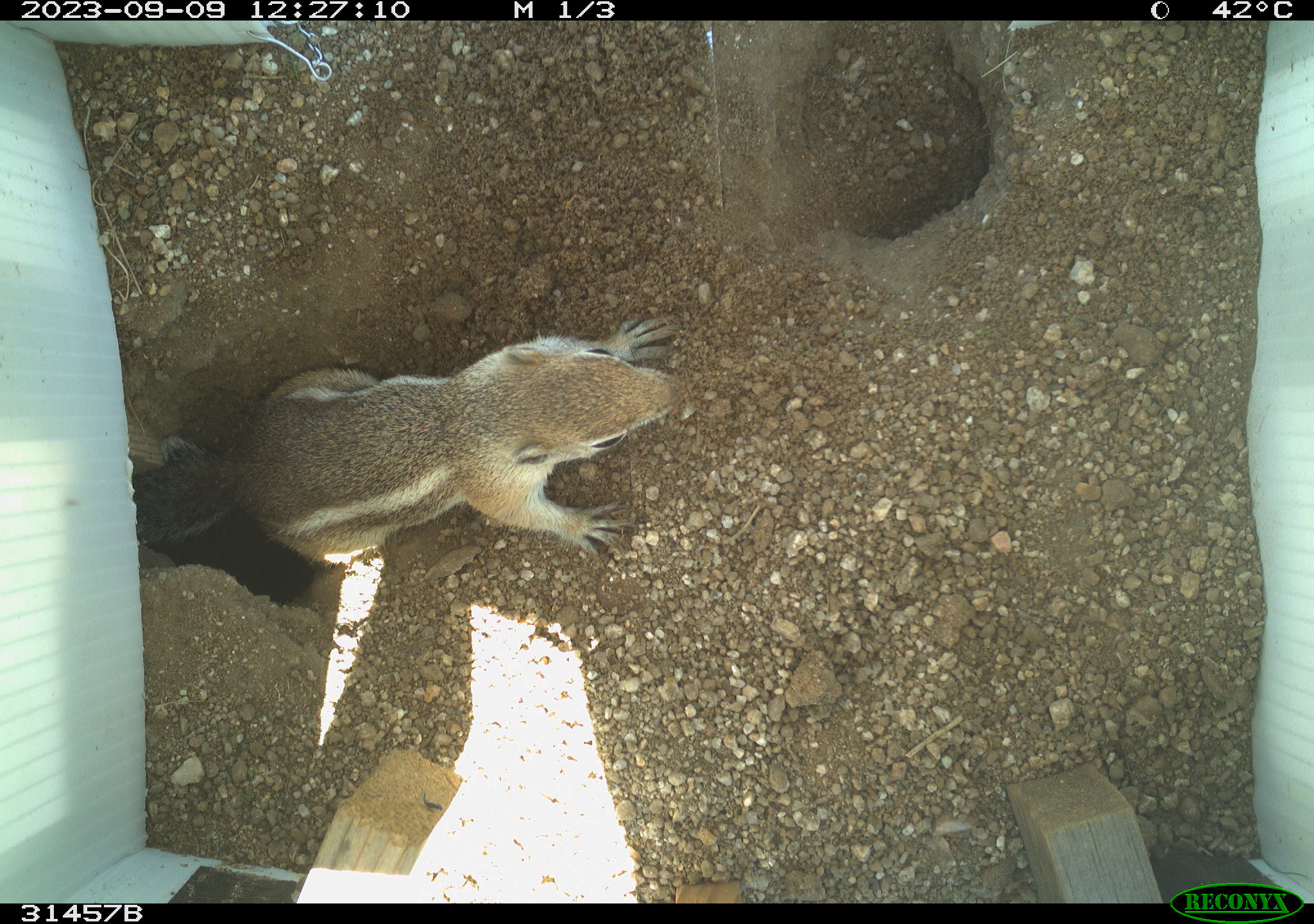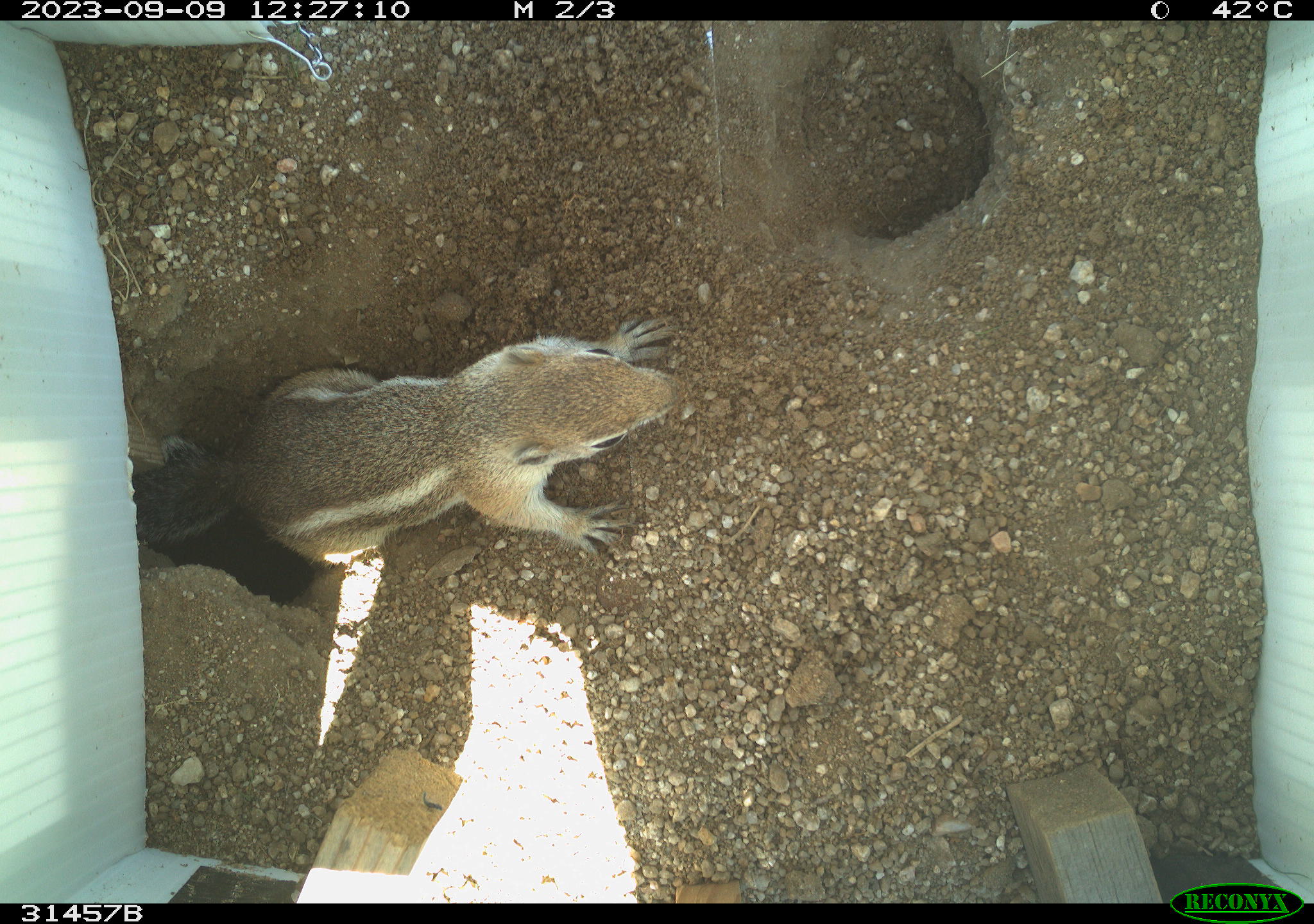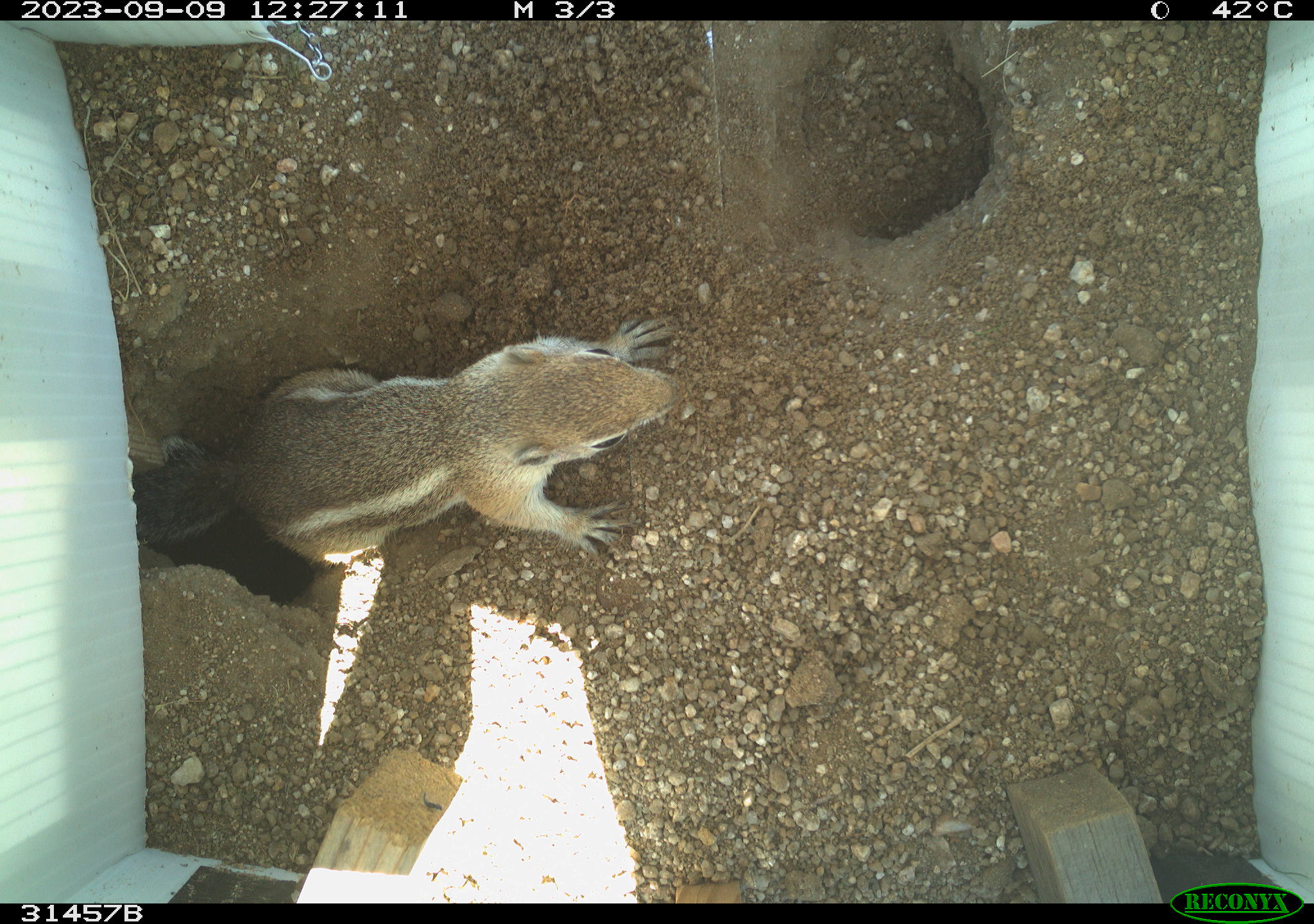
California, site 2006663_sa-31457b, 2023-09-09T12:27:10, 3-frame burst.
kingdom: Animalia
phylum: Chordata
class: Mammalia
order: Rodentia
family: Sciuridae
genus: Ammospermophilus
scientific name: Ammospermophilus leucurus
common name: white-tailed antelope squirrel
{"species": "white-tailed antelope squirrel (Ammospermophilus leucurus)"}